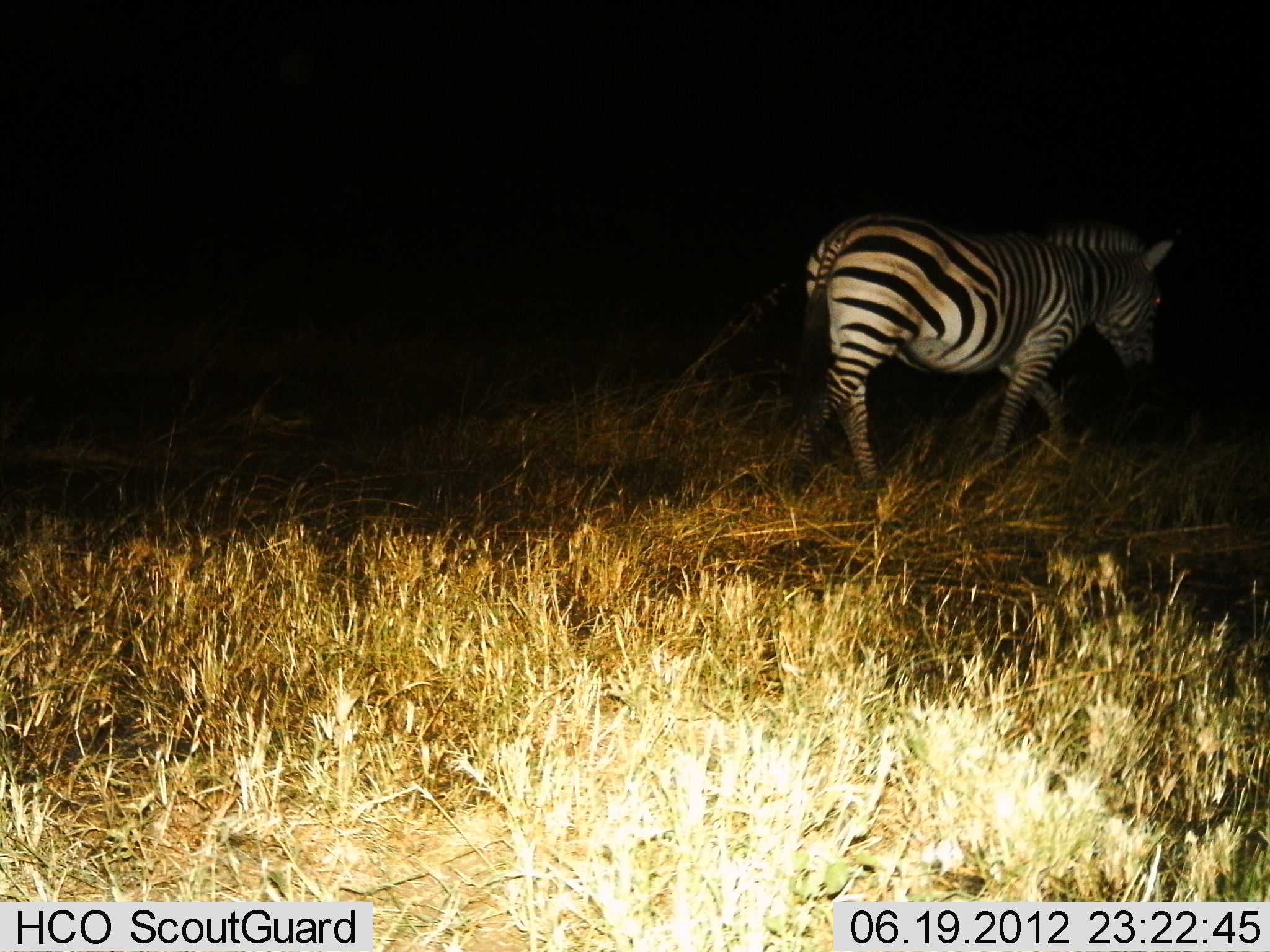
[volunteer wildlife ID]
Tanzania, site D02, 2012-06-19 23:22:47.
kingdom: Animalia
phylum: Chordata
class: Mammalia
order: Perissodactyla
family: Equidae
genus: Equus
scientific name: Equus quagga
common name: plains zebra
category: zebra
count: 1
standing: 10%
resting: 0%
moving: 90%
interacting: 0%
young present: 0%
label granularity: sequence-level